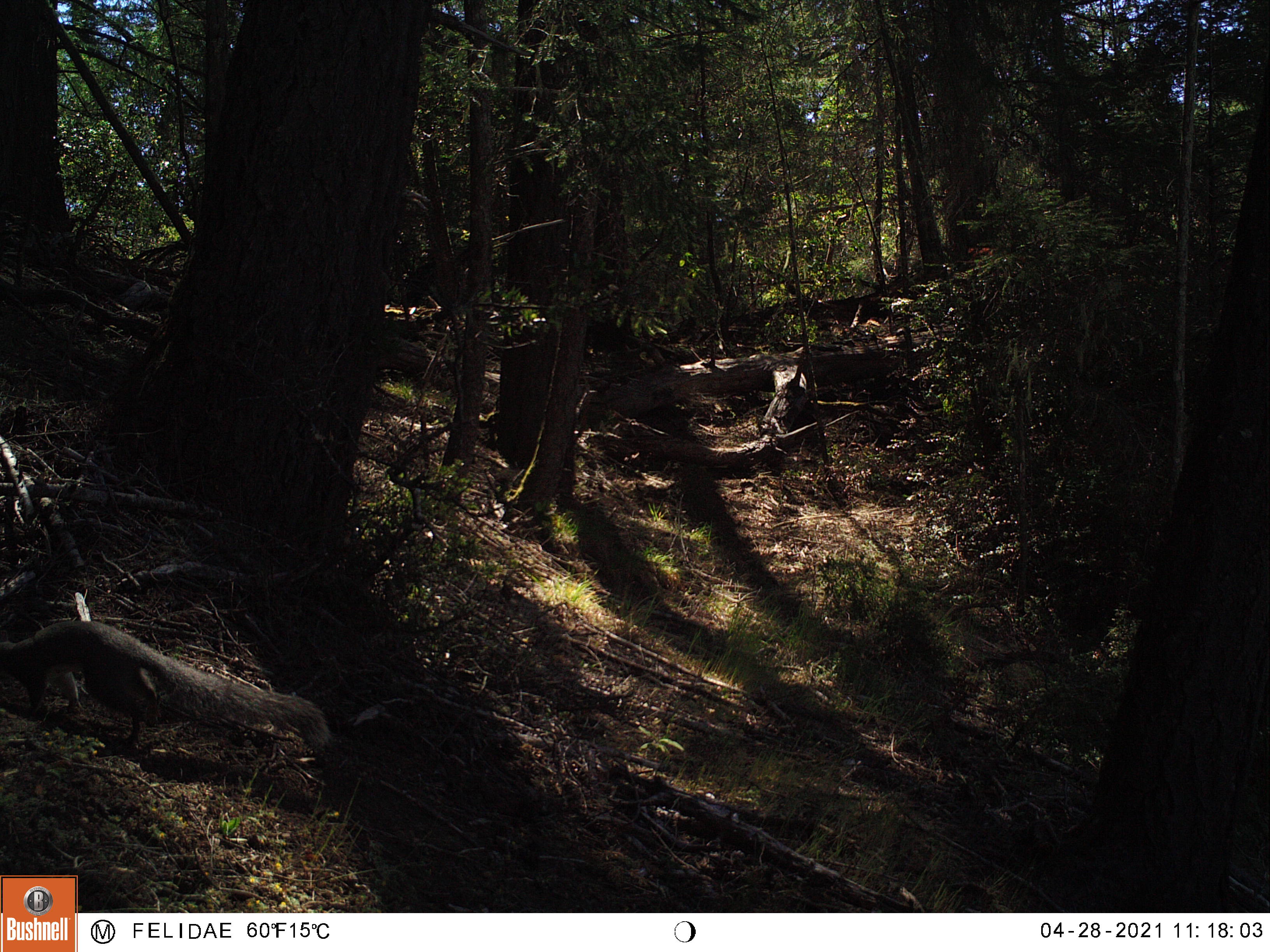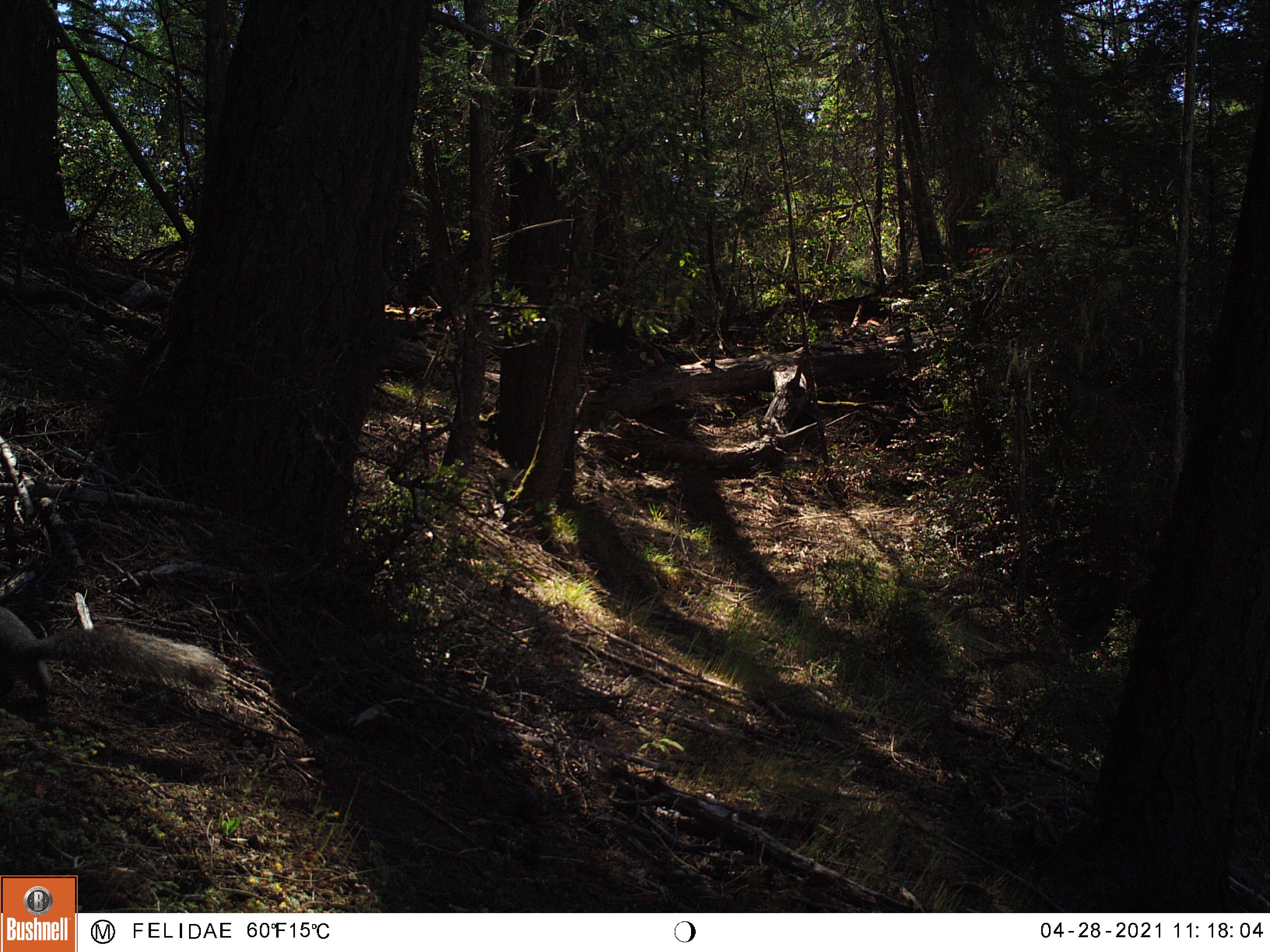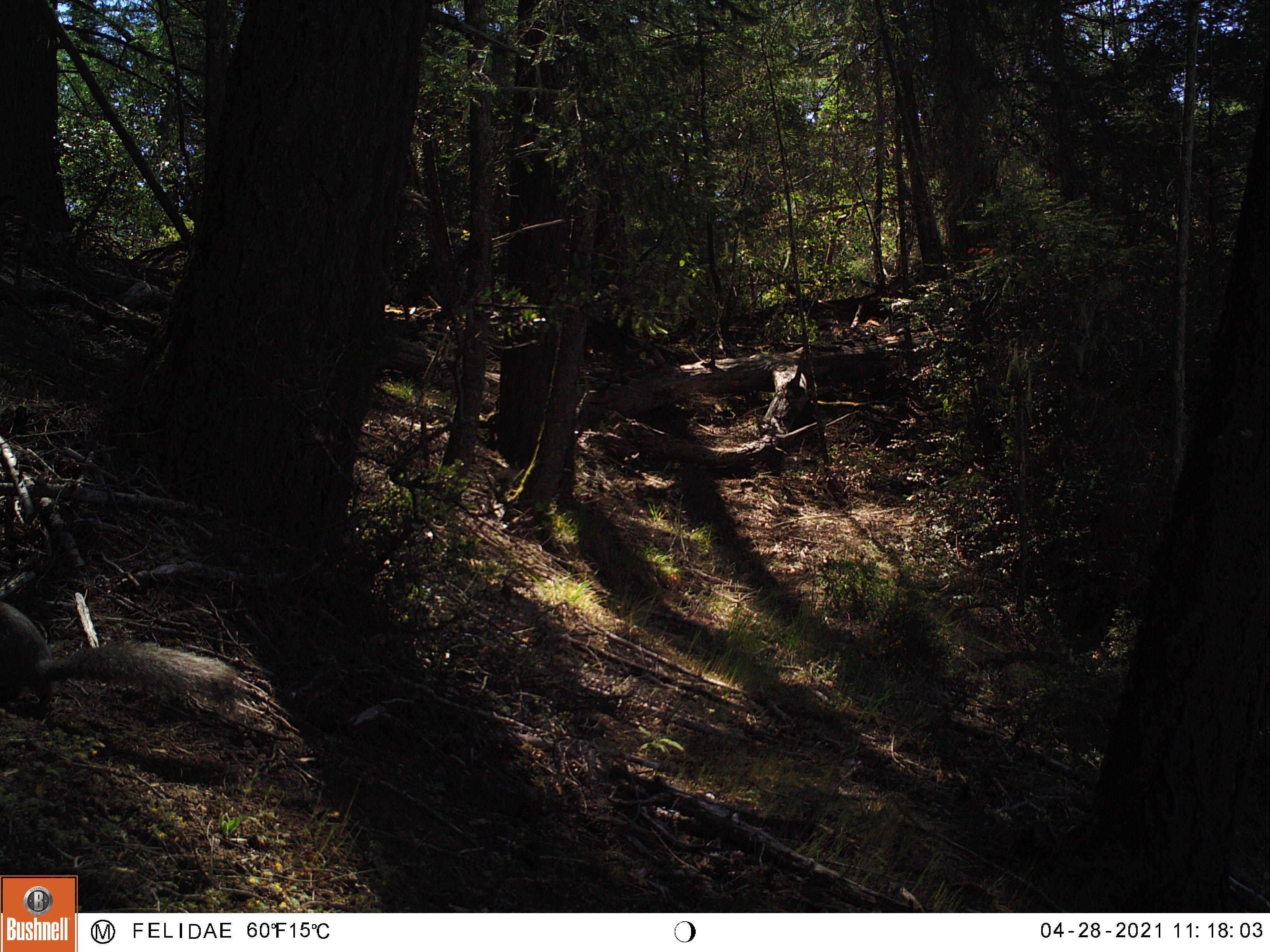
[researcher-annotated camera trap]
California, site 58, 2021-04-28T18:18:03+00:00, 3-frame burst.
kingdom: Animalia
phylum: Chordata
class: Mammalia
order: Rodentia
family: Sciuridae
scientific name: Sciuridae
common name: squirrel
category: unknown squirrel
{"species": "unknown squirrel (squirrel) (Sciuridae)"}